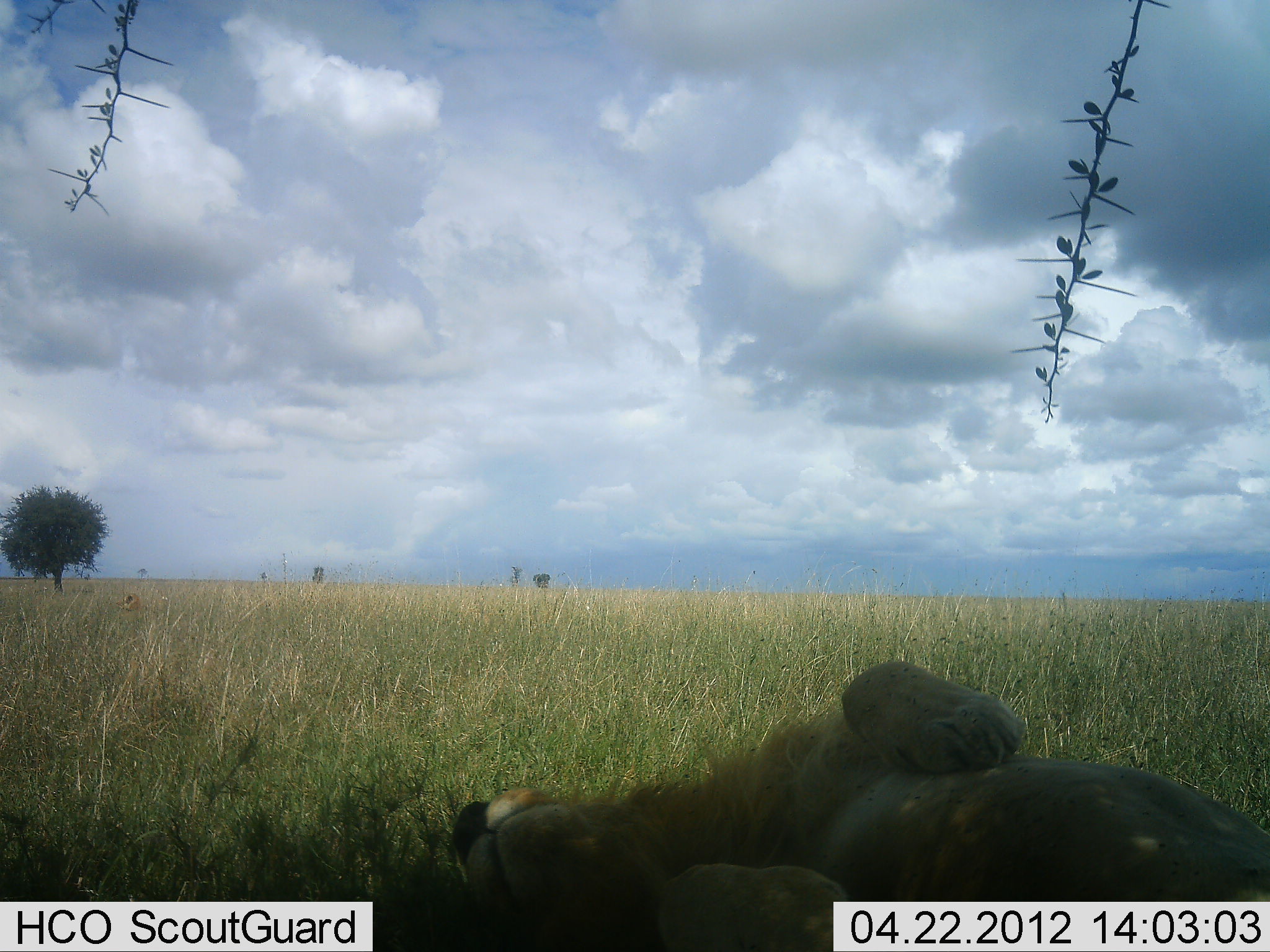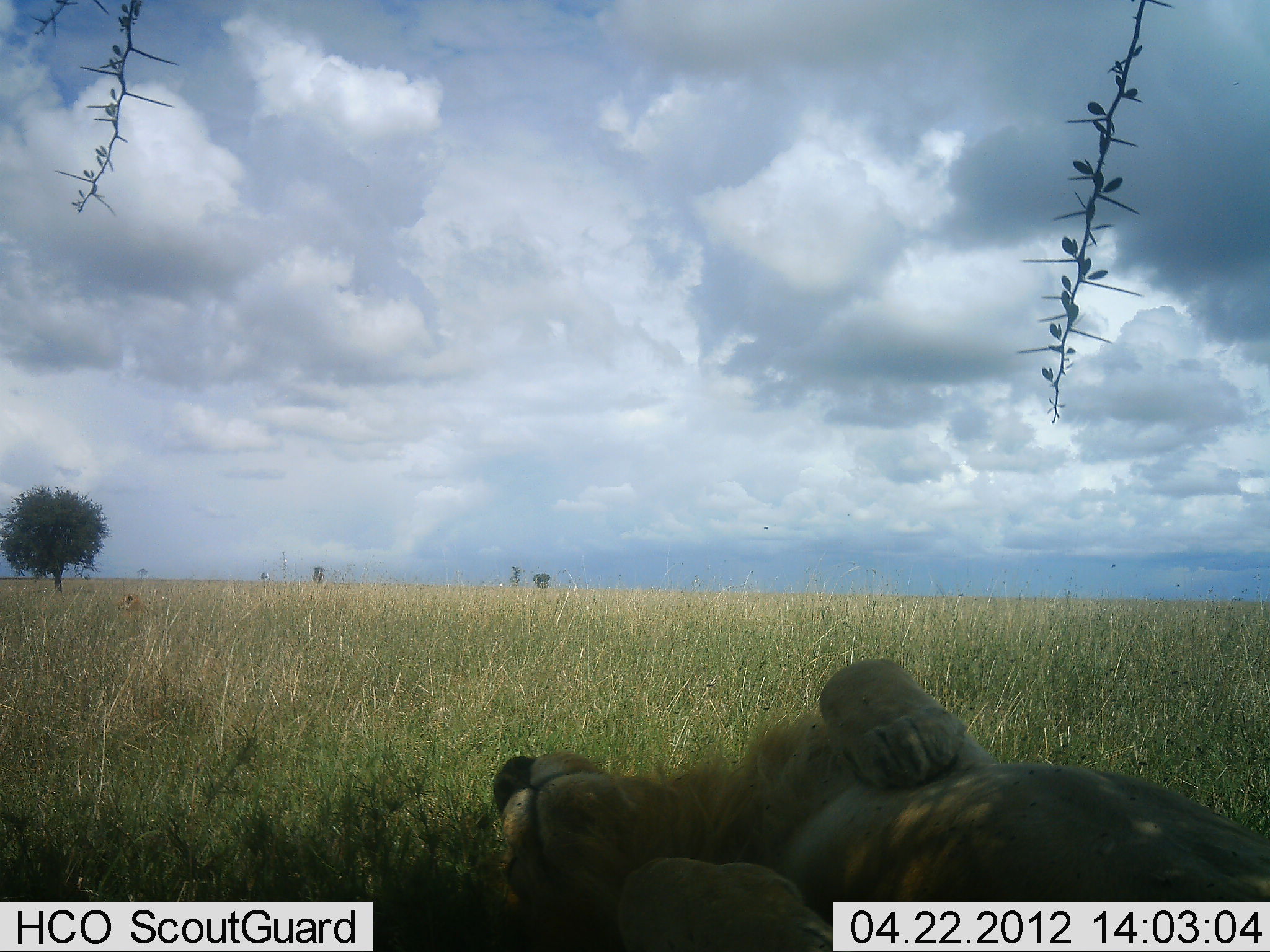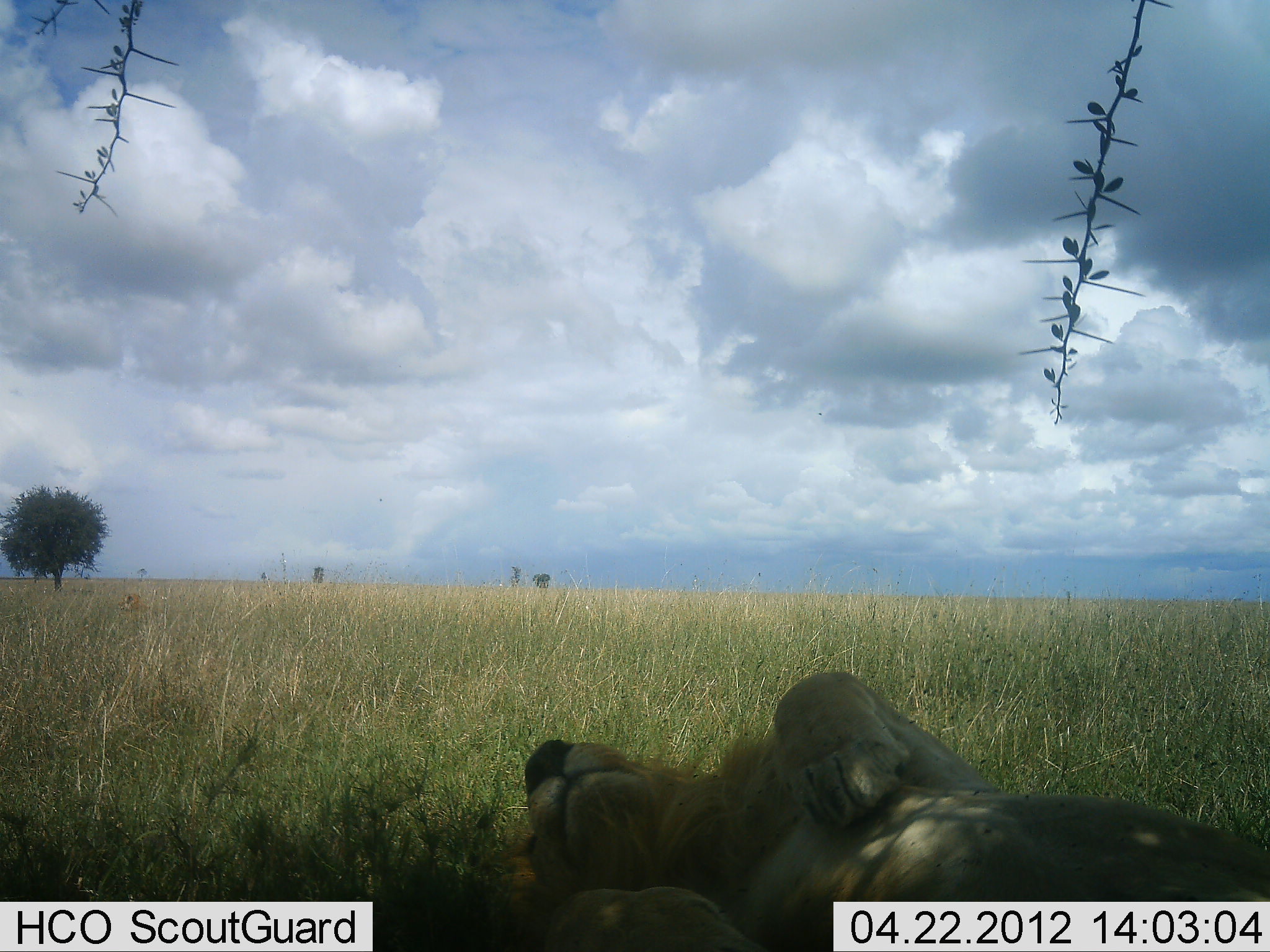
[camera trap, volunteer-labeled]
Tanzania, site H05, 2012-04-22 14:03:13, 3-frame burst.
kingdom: Animalia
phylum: Chordata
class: Mammalia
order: Carnivora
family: Felidae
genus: Panthera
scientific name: Panthera leo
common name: lion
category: lionmale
Lionmale (lion) (Panthera leo), count 1. Behavior (volunteer vote fractions): standing 0%, resting 100%, moving 0%, interacting 0%. Young present (vote fraction): 0%. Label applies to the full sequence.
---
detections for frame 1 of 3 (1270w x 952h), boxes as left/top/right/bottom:
animal: 450/645/1270/951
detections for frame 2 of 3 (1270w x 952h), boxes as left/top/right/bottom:
animal: 473/648/1270/951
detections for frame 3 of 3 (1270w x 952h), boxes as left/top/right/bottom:
animal: 489/671/1267/951